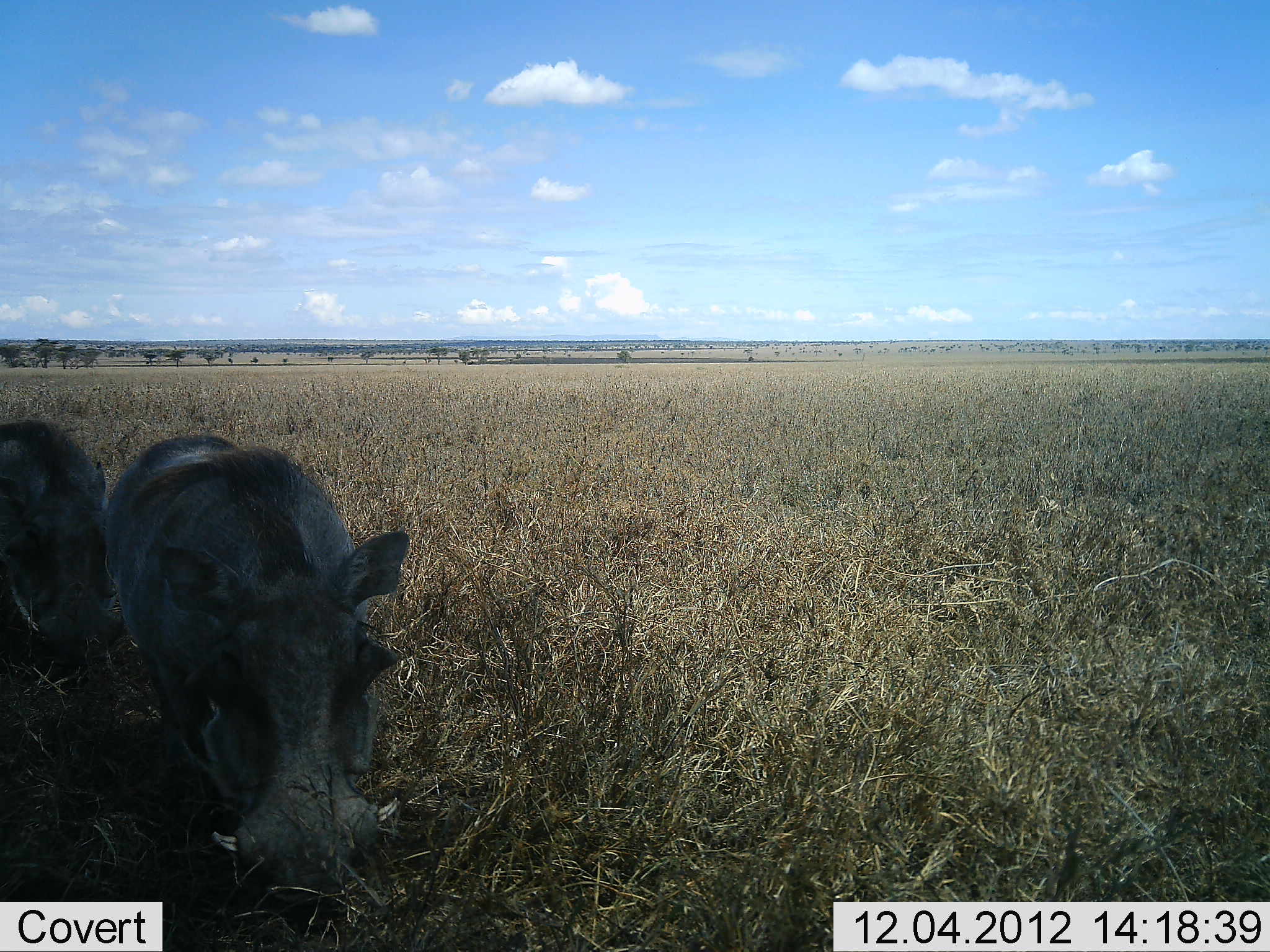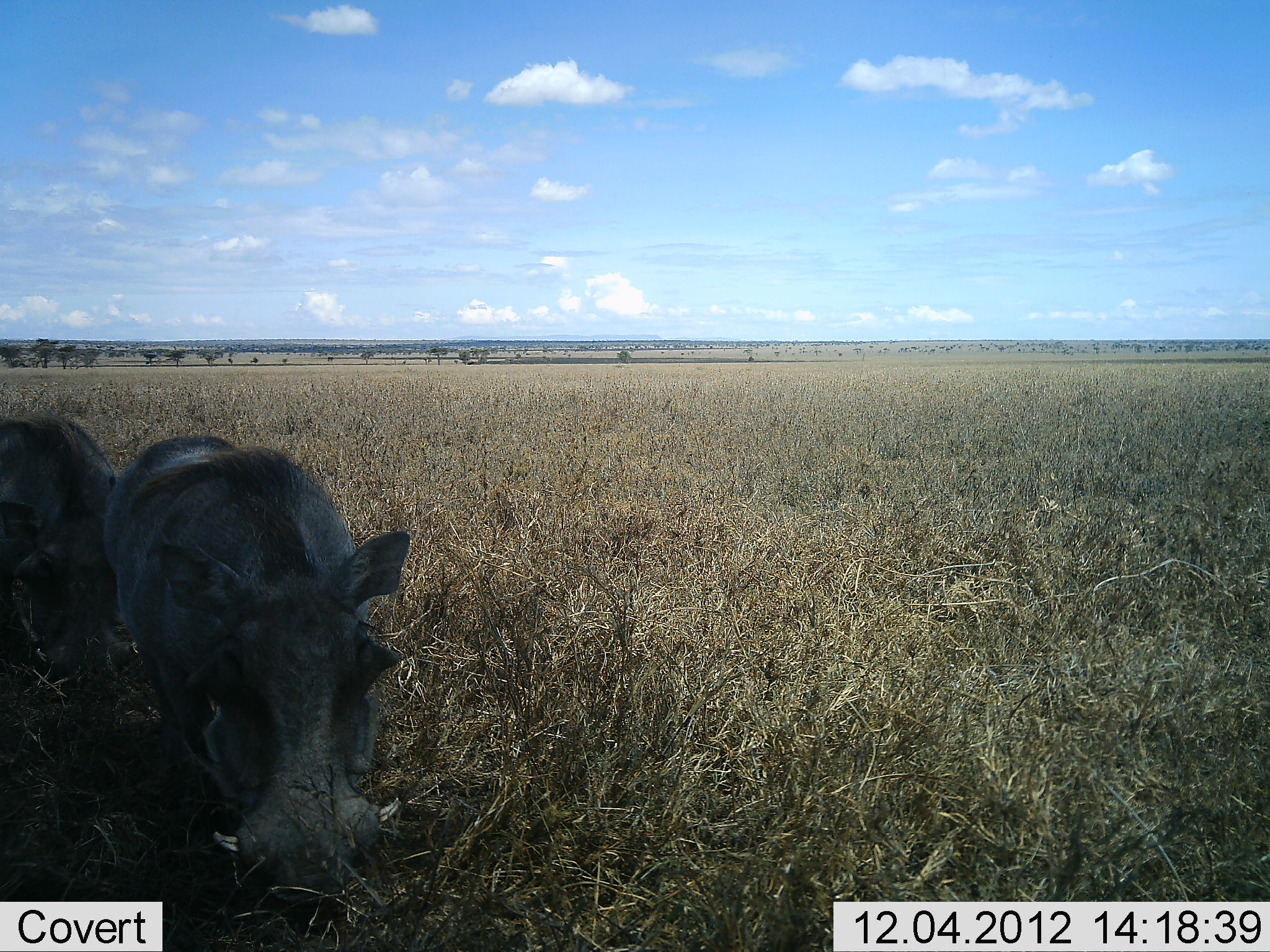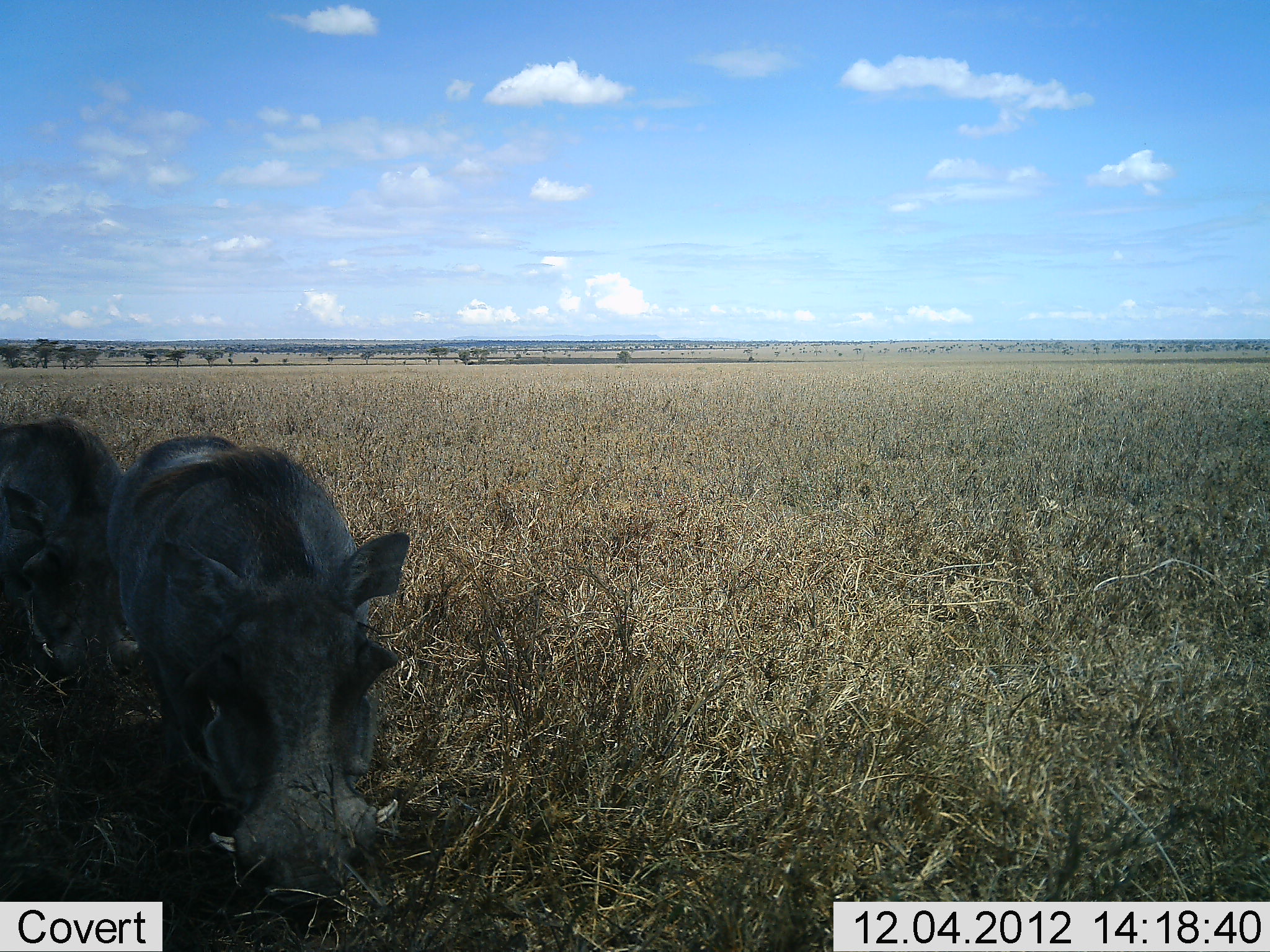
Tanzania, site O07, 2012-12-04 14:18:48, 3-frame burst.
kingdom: Animalia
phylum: Chordata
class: Mammalia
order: Artiodactyla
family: Suidae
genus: Phacochoerus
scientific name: Phacochoerus africanus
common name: warthog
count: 2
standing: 90%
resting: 0%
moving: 40%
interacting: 0%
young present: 0%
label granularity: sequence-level